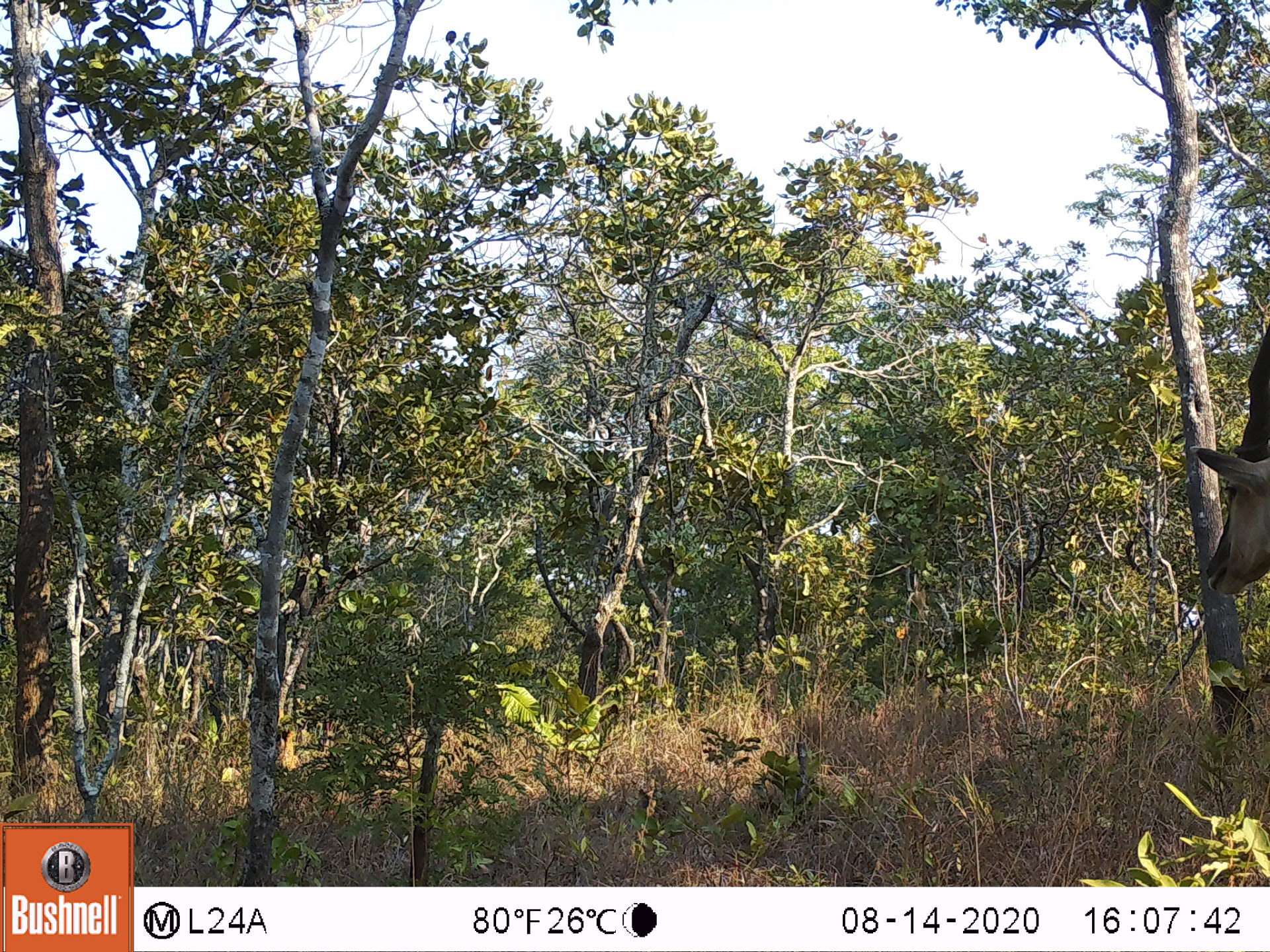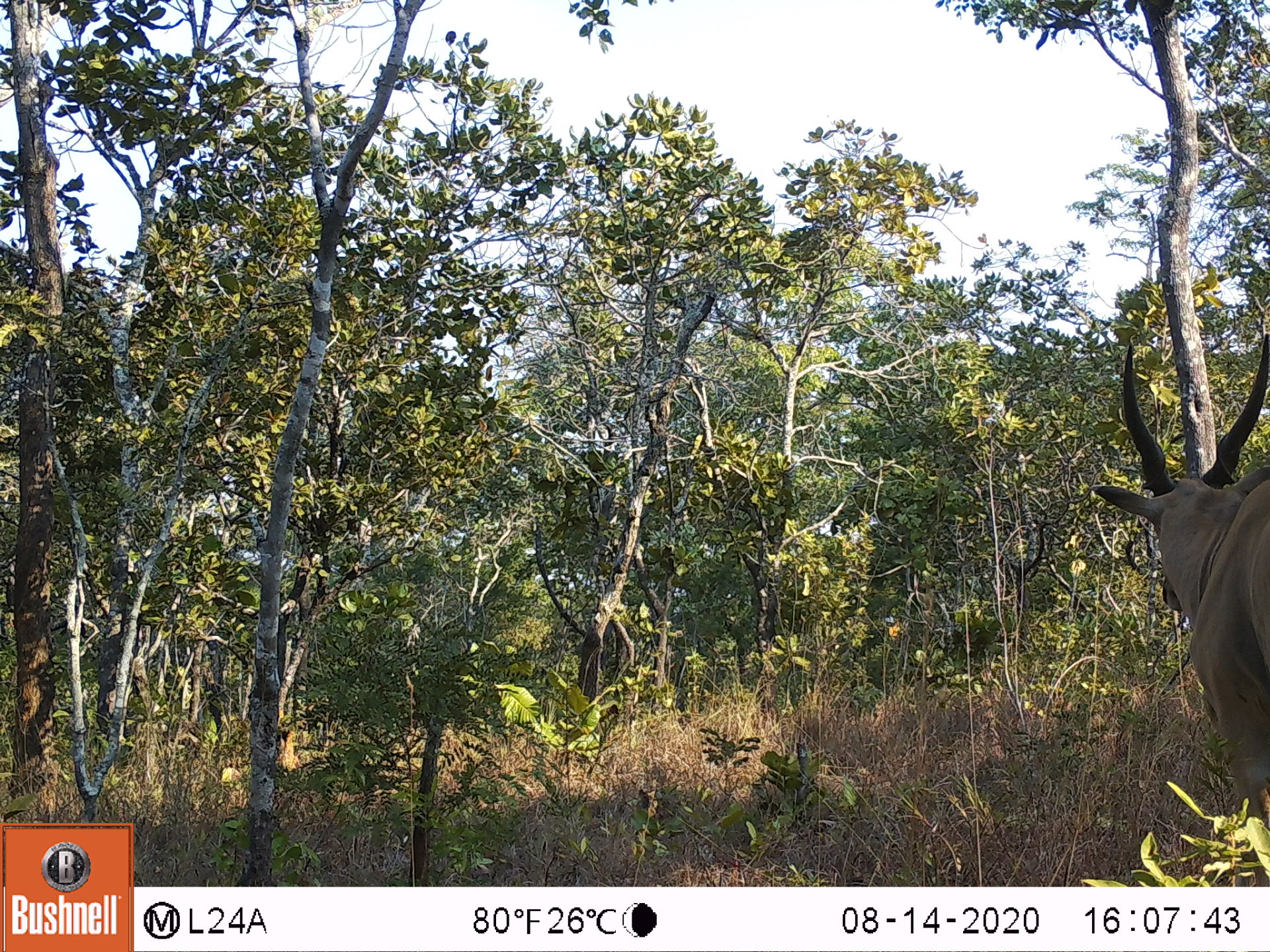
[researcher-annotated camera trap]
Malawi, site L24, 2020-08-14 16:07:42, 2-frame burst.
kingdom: Animalia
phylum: Chordata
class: Mammalia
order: Artiodactyla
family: Bovidae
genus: Tragelaphus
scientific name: Tragelaphus oryx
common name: common eland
Common eland (Tragelaphus oryx), count 1.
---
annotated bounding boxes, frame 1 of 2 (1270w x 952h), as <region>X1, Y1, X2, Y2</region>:
common eland: <region>1189, 303, 1262, 609</region>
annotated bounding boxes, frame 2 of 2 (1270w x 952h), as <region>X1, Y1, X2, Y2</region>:
common eland: <region>1089, 320, 1263, 831</region>